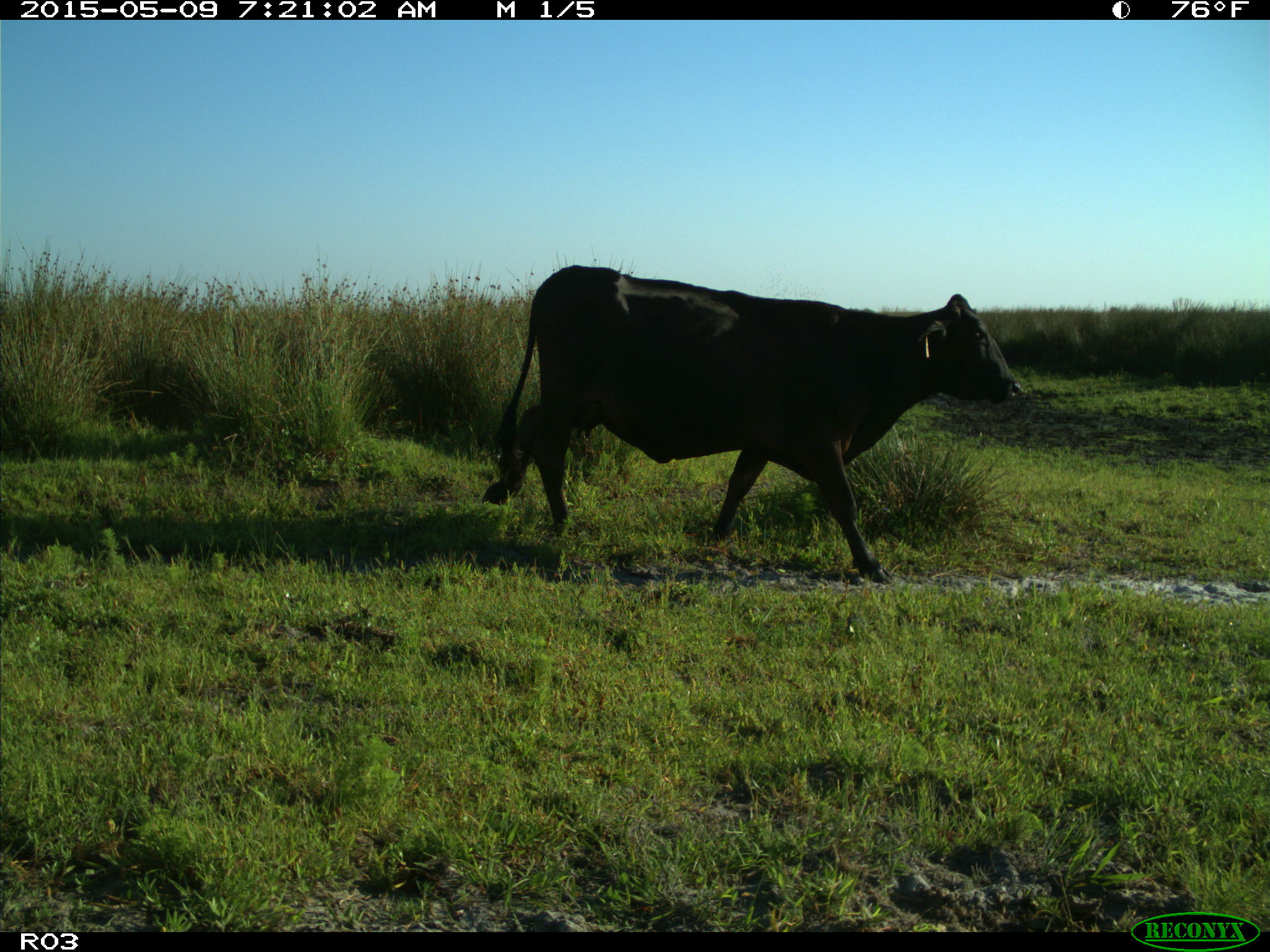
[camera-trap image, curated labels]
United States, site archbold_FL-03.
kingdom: Animalia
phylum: Chordata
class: Mammalia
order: Artiodactyla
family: Bovidae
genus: Bos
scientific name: Bos taurus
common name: domestic cow